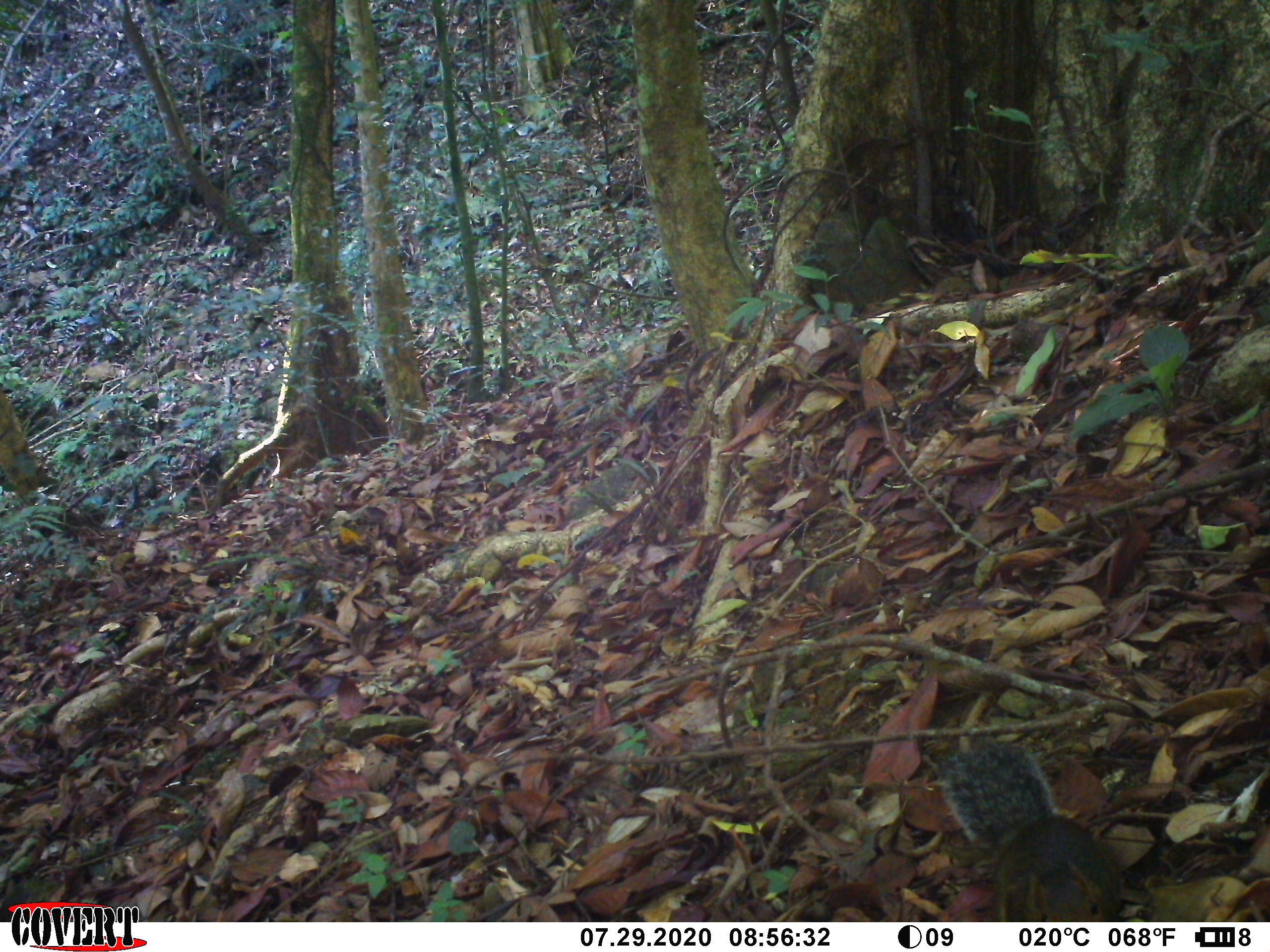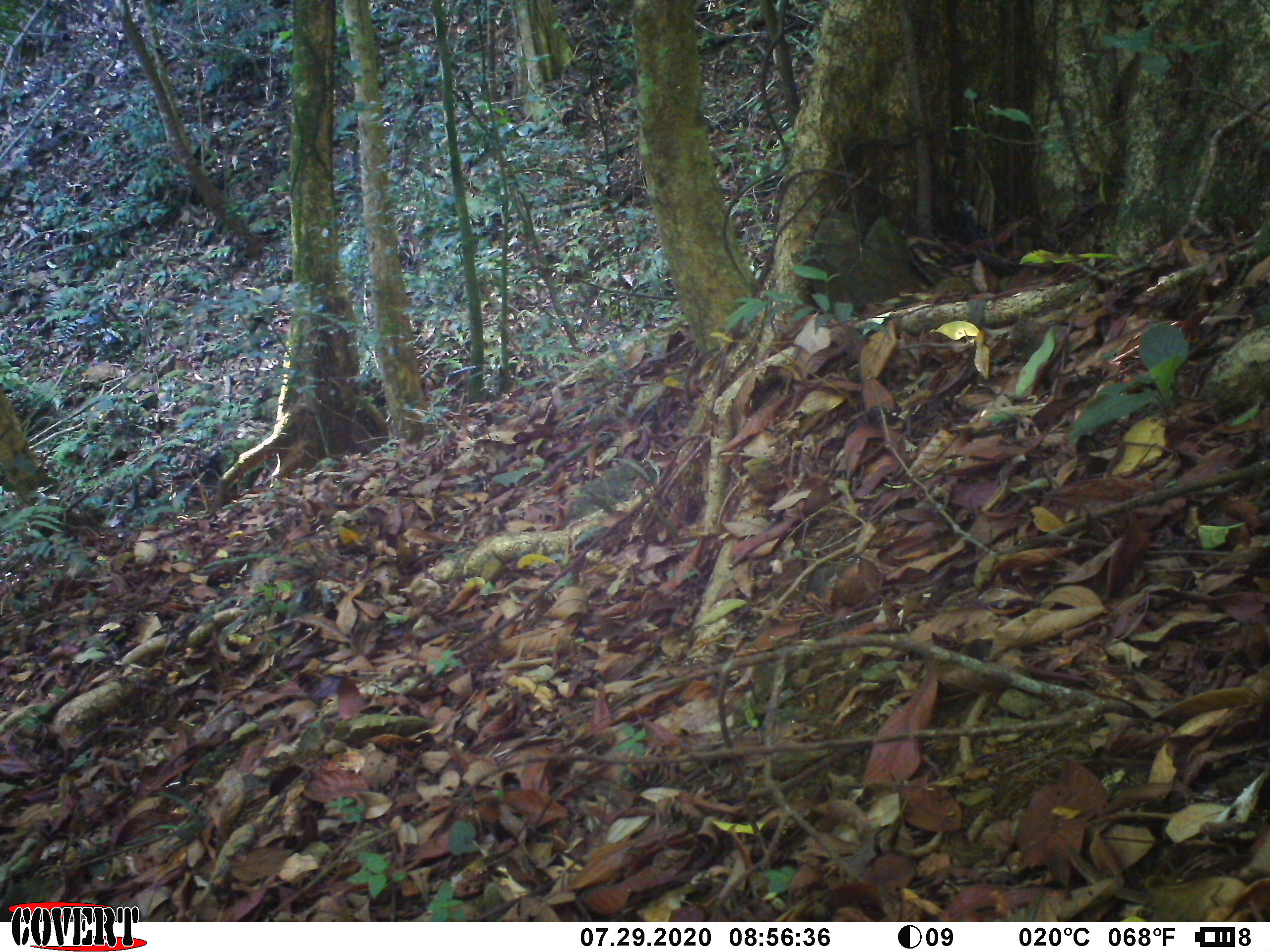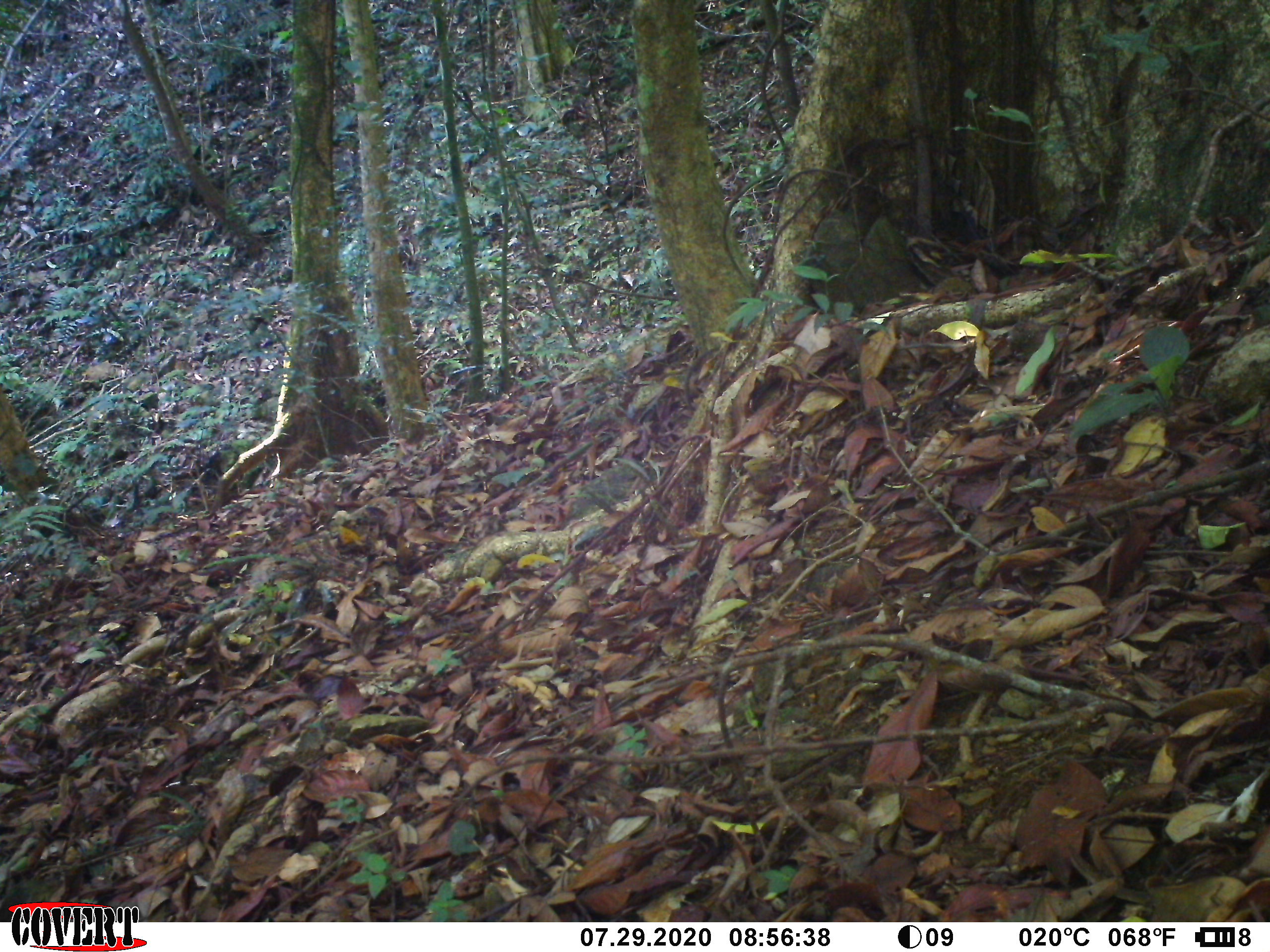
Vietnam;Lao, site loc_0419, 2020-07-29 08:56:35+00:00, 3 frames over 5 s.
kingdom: Animalia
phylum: Chordata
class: Mammalia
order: Rodentia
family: Sciuridae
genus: Dremomys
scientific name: Dremomys rufigenis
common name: red-cheeked squirrel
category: red cheeked squirrel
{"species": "red cheeked squirrel (red-cheeked squirrel) (Dremomys rufigenis)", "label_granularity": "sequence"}